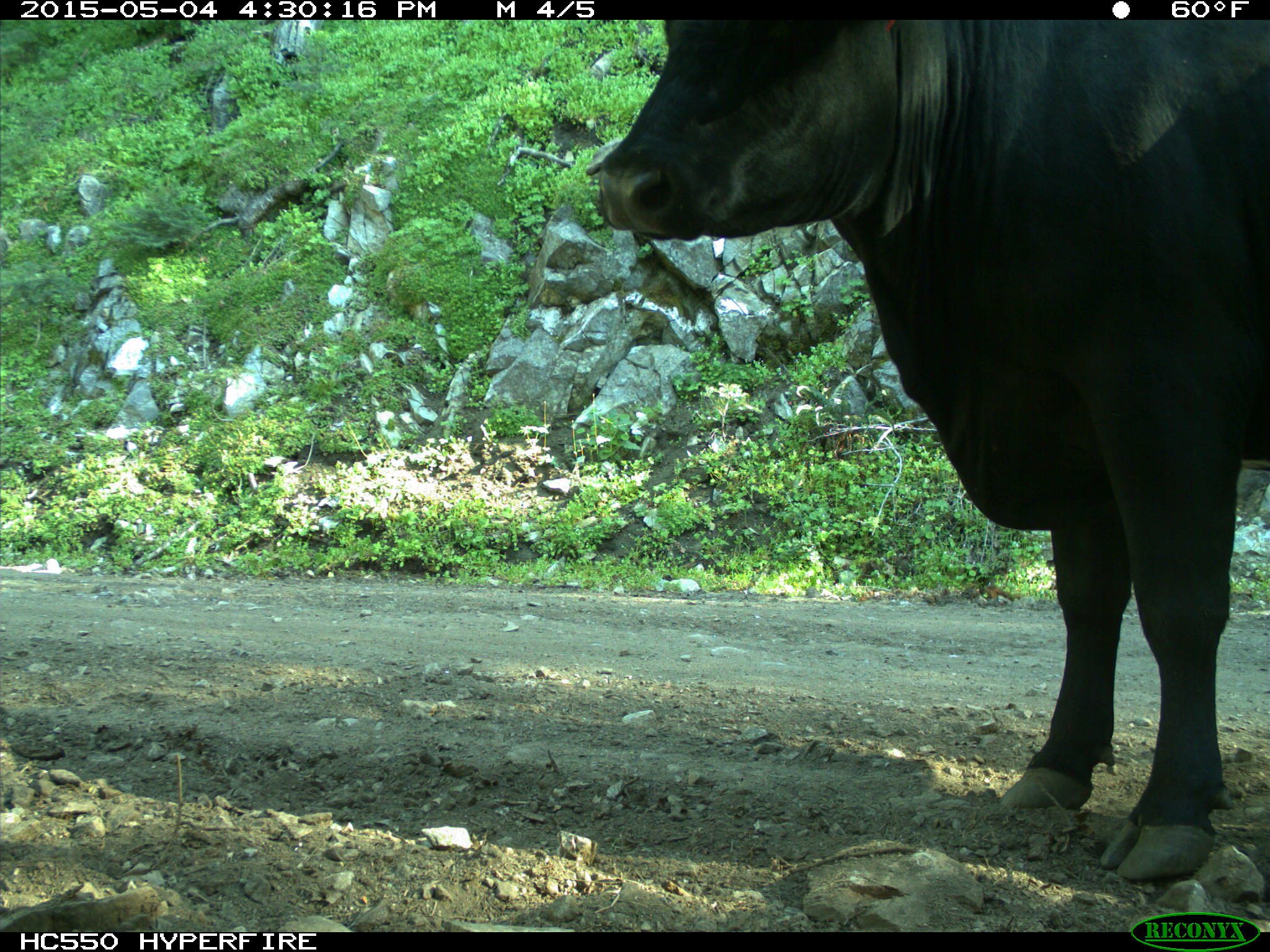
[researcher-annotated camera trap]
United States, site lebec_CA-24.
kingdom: Animalia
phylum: Chordata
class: Mammalia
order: Artiodactyla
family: Bovidae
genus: Bos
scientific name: Bos taurus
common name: domestic cow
Bos taurus (domestic cow).